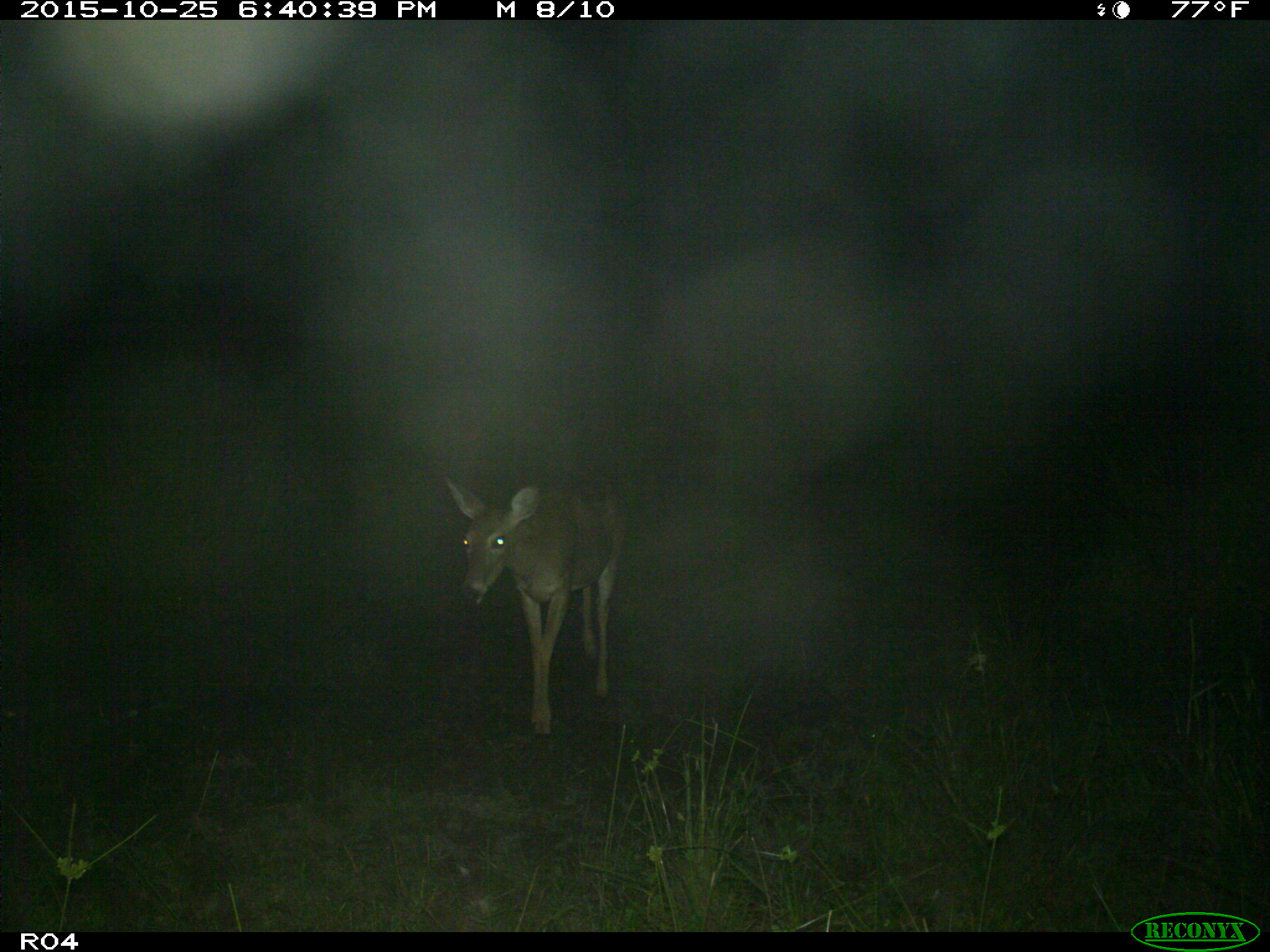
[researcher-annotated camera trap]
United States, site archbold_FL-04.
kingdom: Animalia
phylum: Chordata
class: Mammalia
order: Artiodactyla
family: Cervidae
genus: Odocoileus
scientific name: Odocoileus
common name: deer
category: unidentified deer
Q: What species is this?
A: Unidentified deer (deer) (Odocoileus).